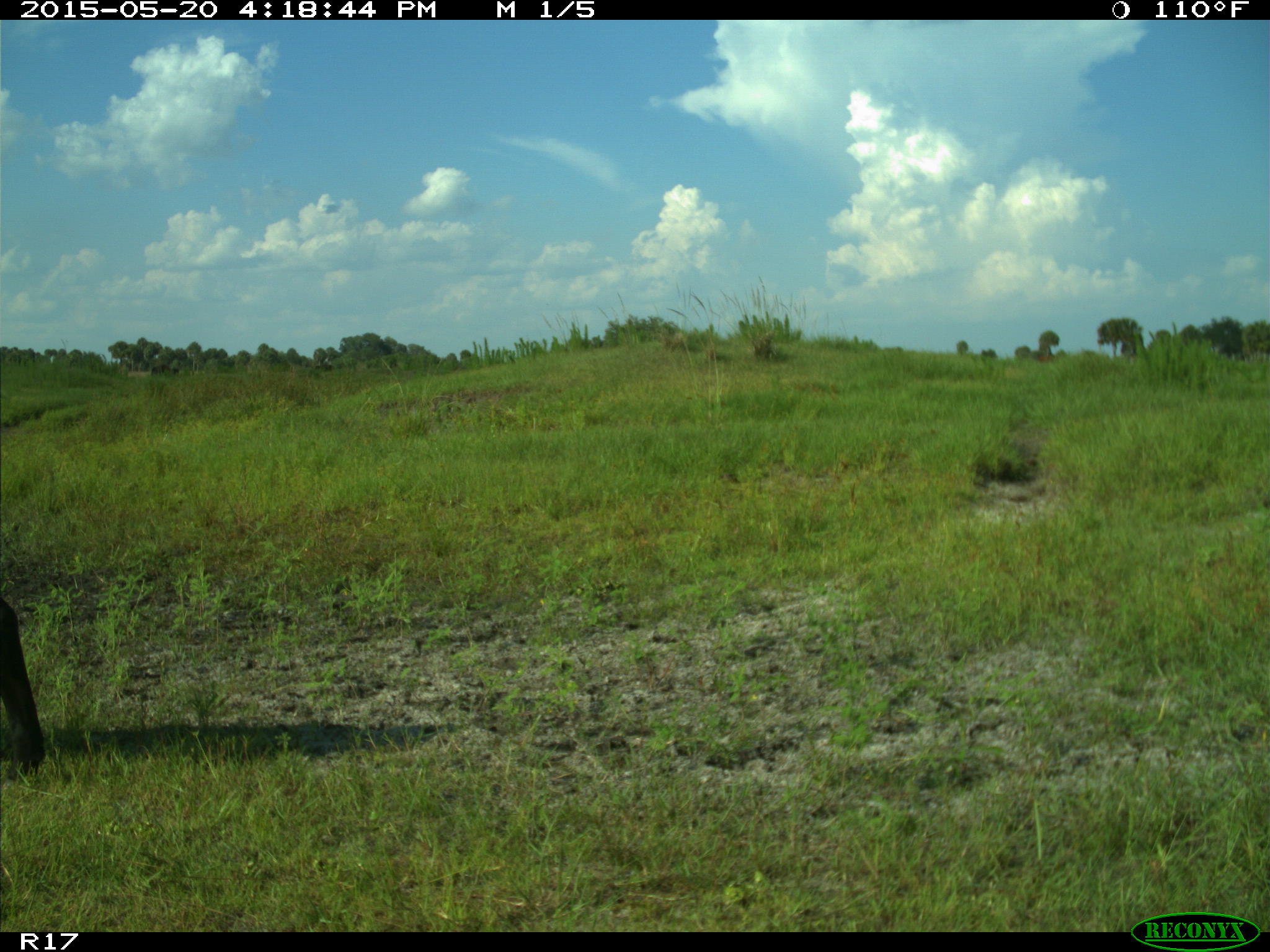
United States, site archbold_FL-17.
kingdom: Animalia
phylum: Chordata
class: Mammalia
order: Artiodactyla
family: Bovidae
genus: Bos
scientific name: Bos taurus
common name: domestic cow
Bos taurus (domestic cow).